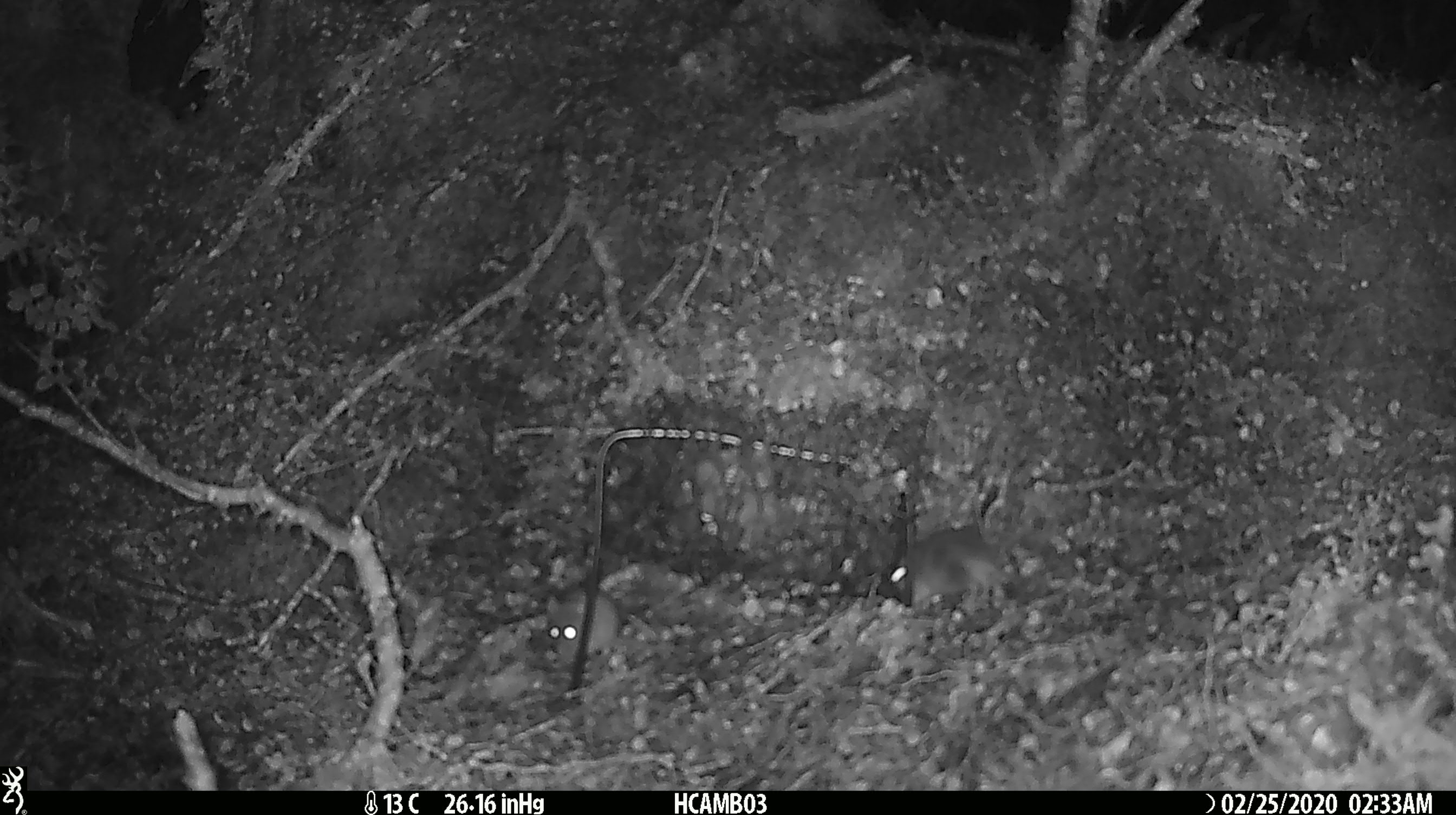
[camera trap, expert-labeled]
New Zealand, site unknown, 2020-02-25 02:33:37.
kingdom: Animalia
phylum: Chordata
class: Mammalia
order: Rodentia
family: Muridae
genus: Mus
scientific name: Mus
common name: mouse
Mouse (Mus).